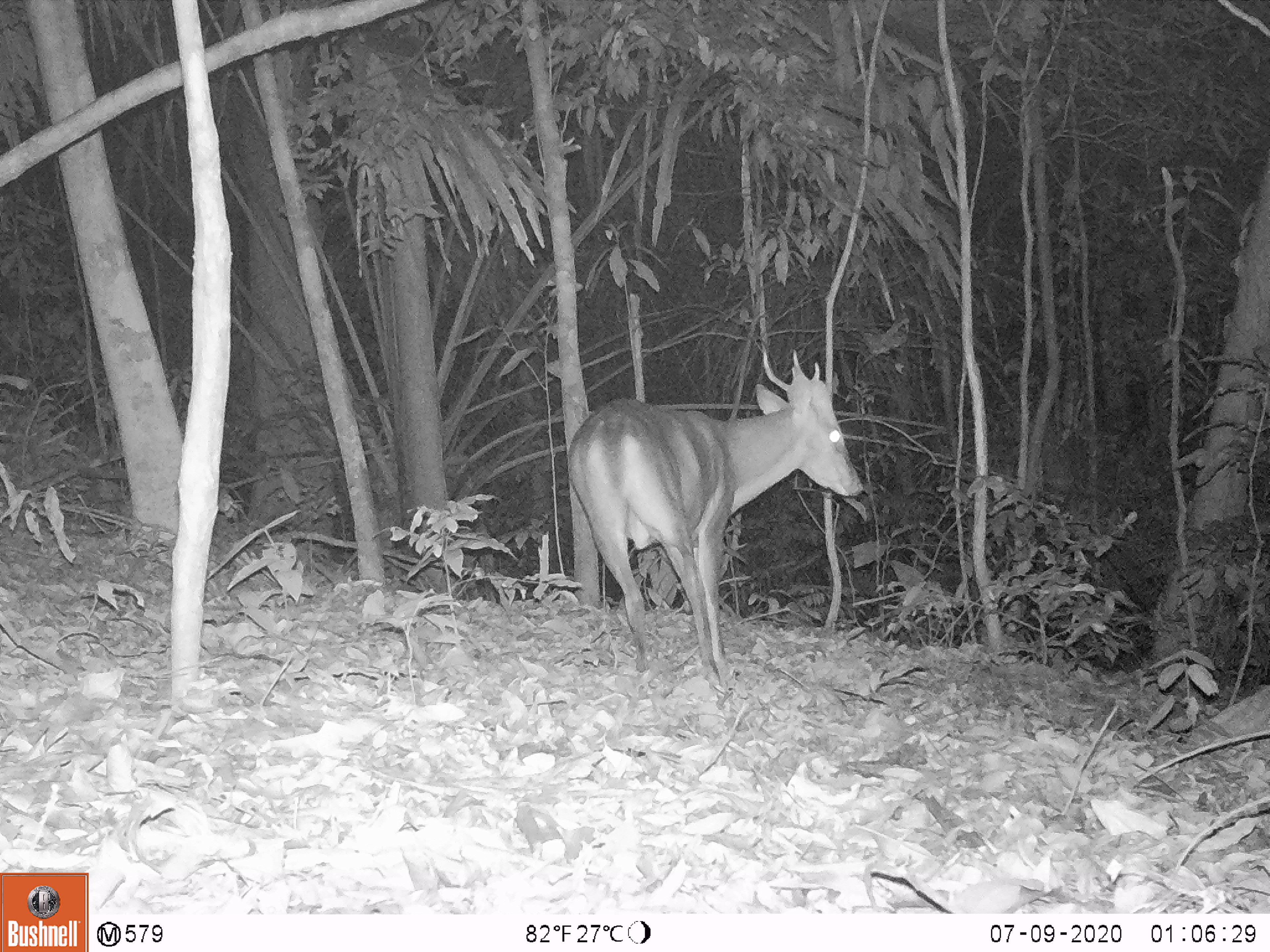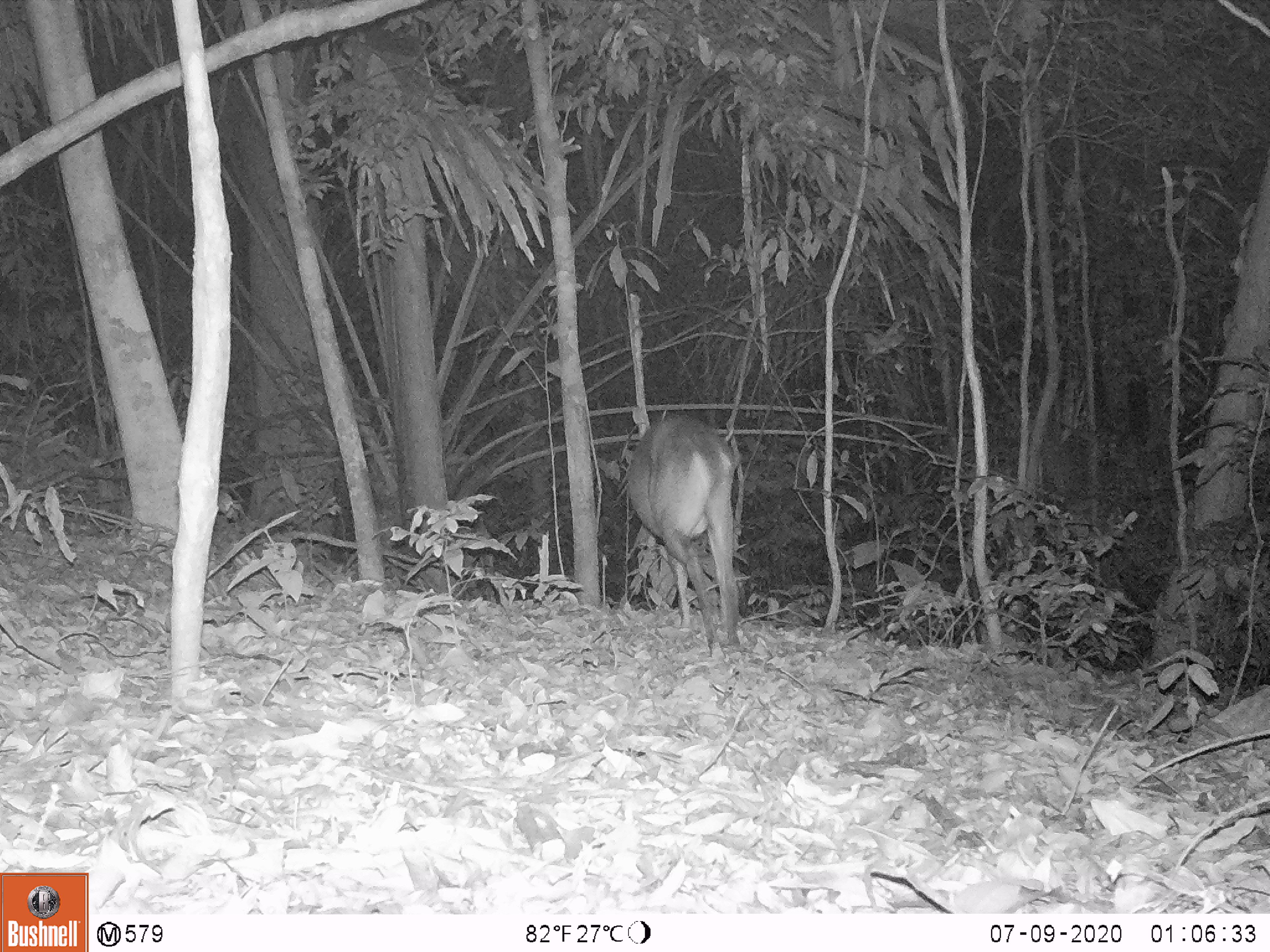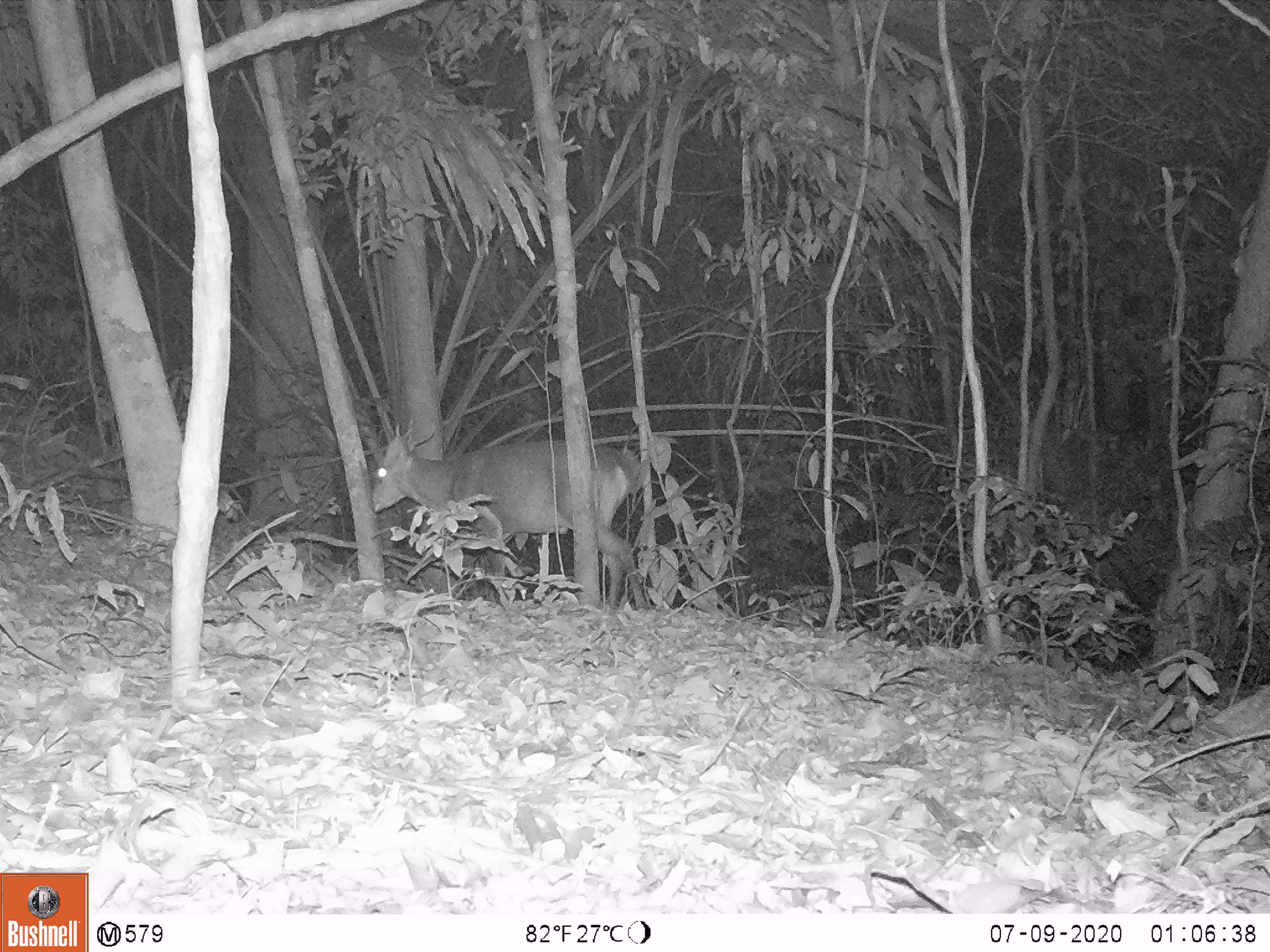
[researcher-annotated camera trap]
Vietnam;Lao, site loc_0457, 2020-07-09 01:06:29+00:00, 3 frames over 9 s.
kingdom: Animalia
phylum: Chordata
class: Mammalia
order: Artiodactyla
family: Cervidae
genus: Muntiacus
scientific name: Muntiacus vuquangensis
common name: large-antlered muntjac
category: large antlered muntjac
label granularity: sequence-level